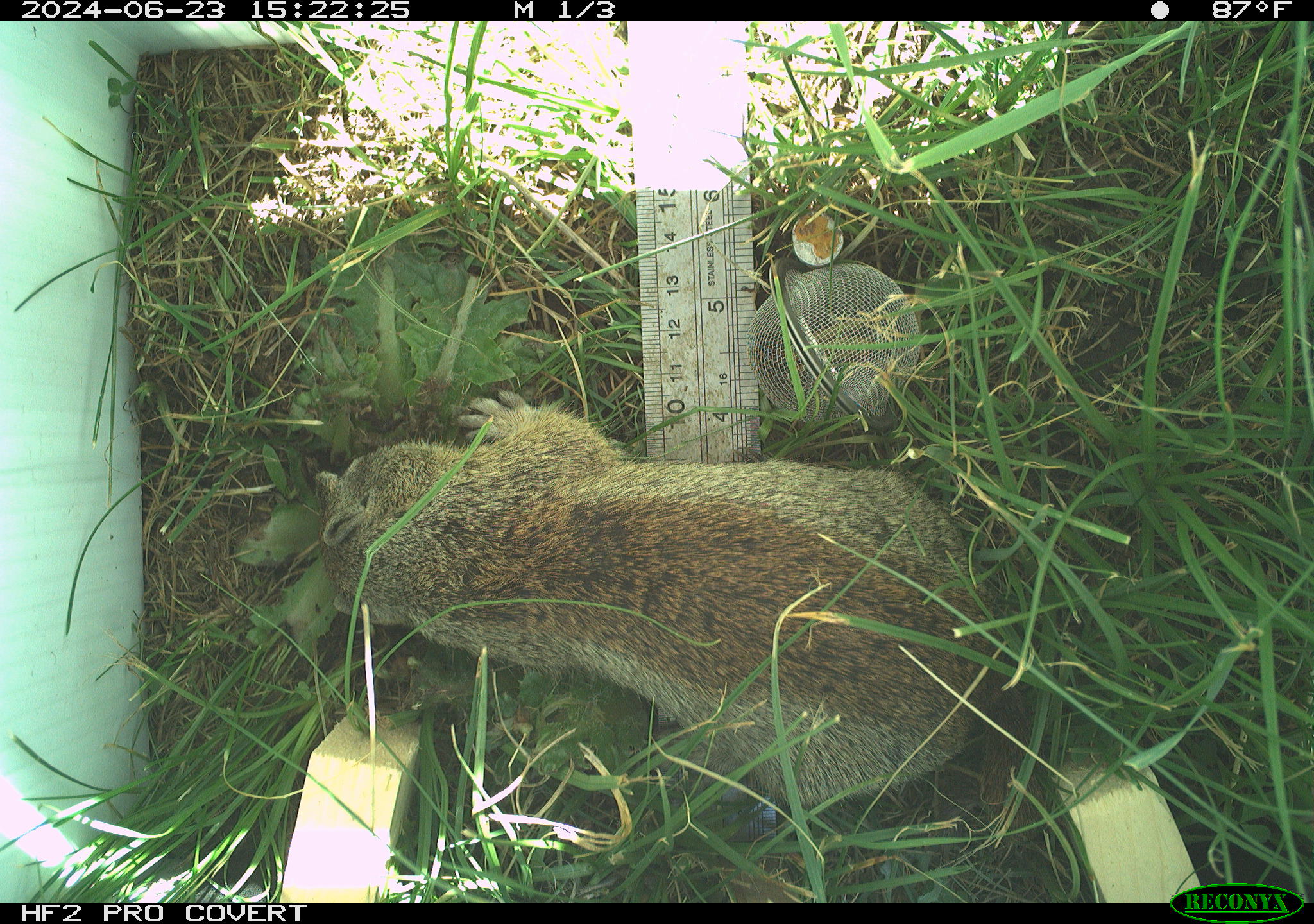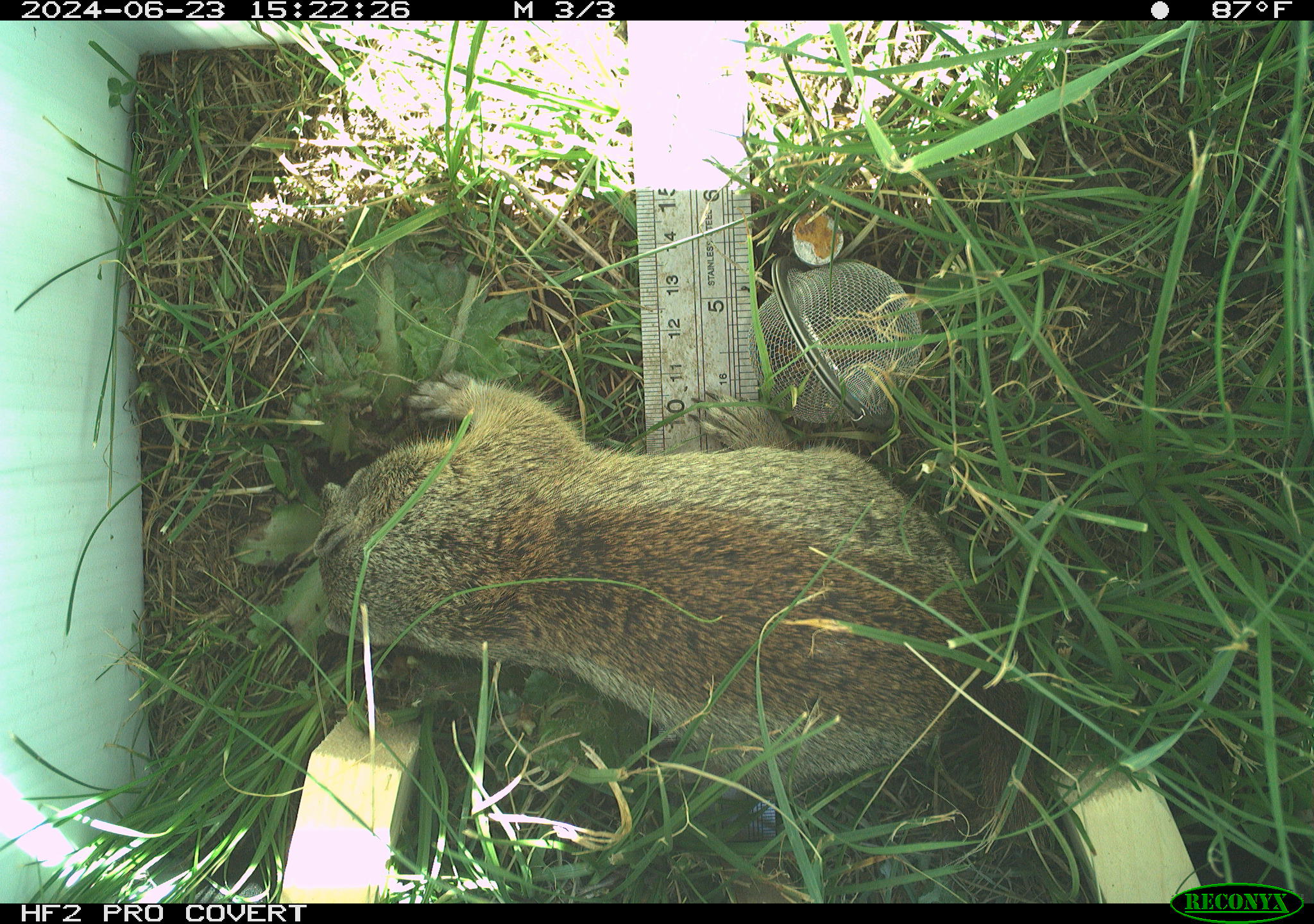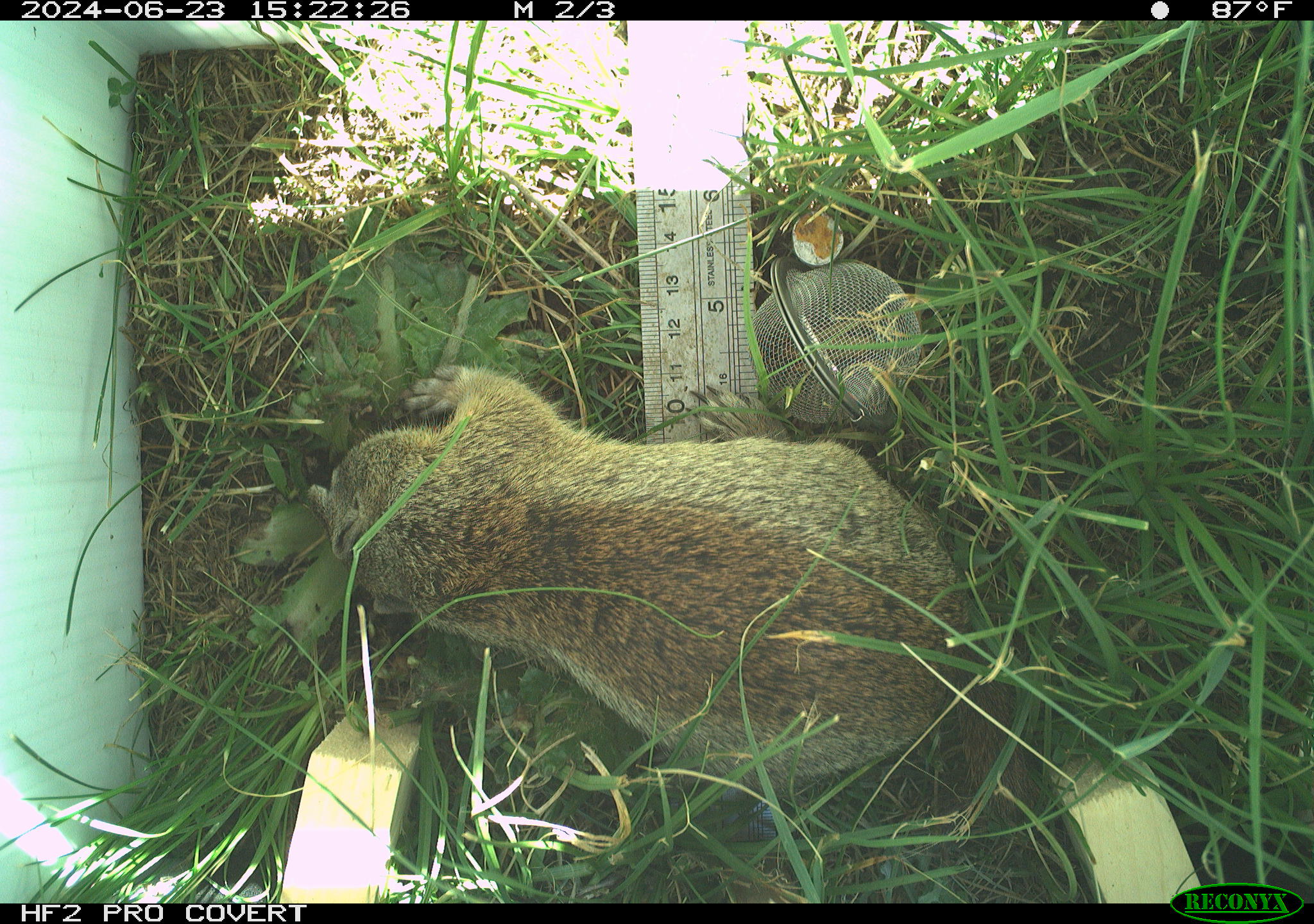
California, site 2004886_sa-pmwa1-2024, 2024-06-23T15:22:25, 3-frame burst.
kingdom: Animalia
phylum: Chordata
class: Mammalia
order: Rodentia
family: Sciuridae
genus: Urocitellus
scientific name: Urocitellus beldingi beldingi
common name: belding's ground squirrel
Belding's ground squirrel (Urocitellus beldingi beldingi).